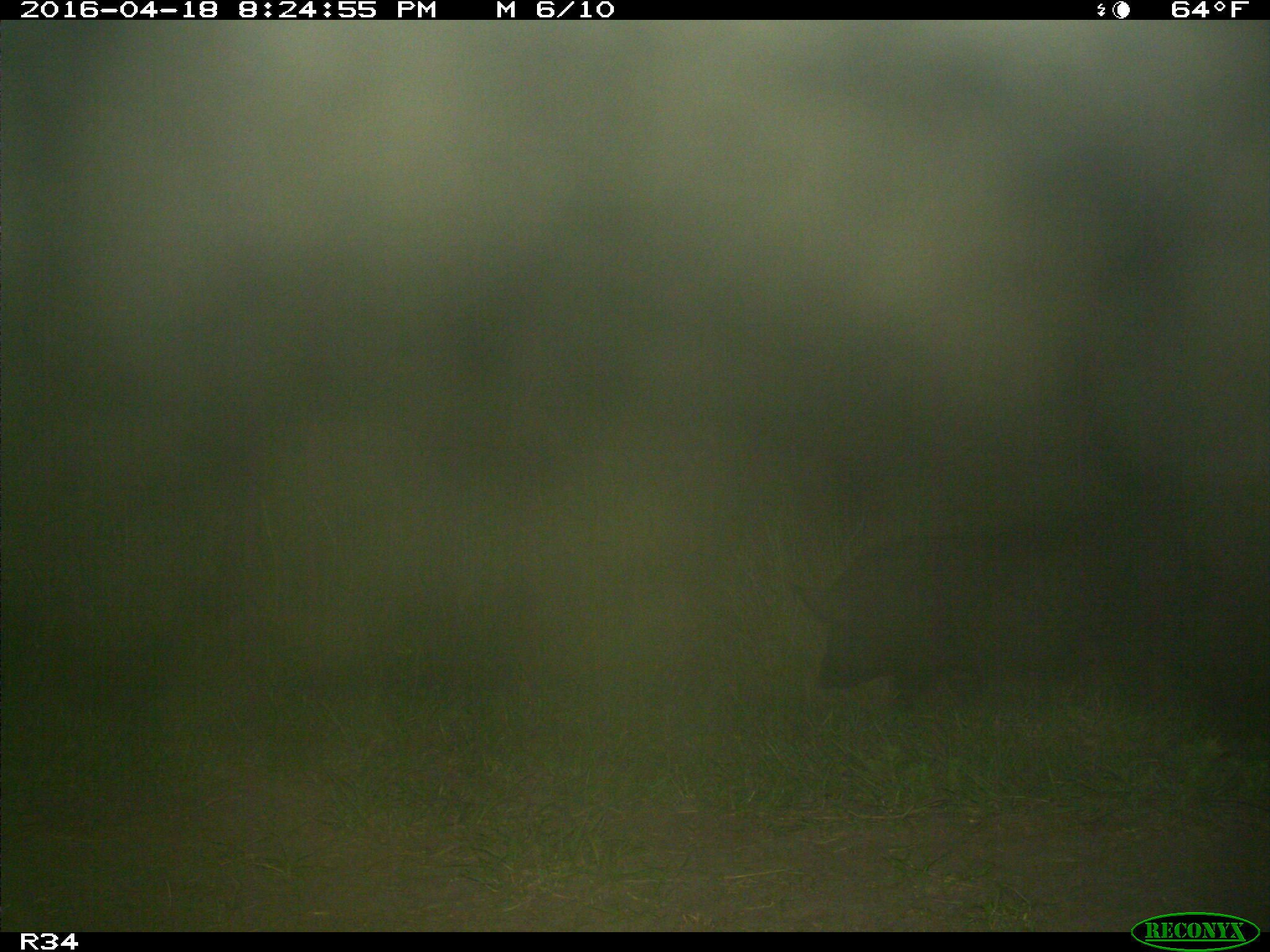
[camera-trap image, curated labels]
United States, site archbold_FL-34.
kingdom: Animalia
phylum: Chordata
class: Mammalia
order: Artiodactyla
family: Suidae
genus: Sus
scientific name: Sus scrofa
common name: wild boar